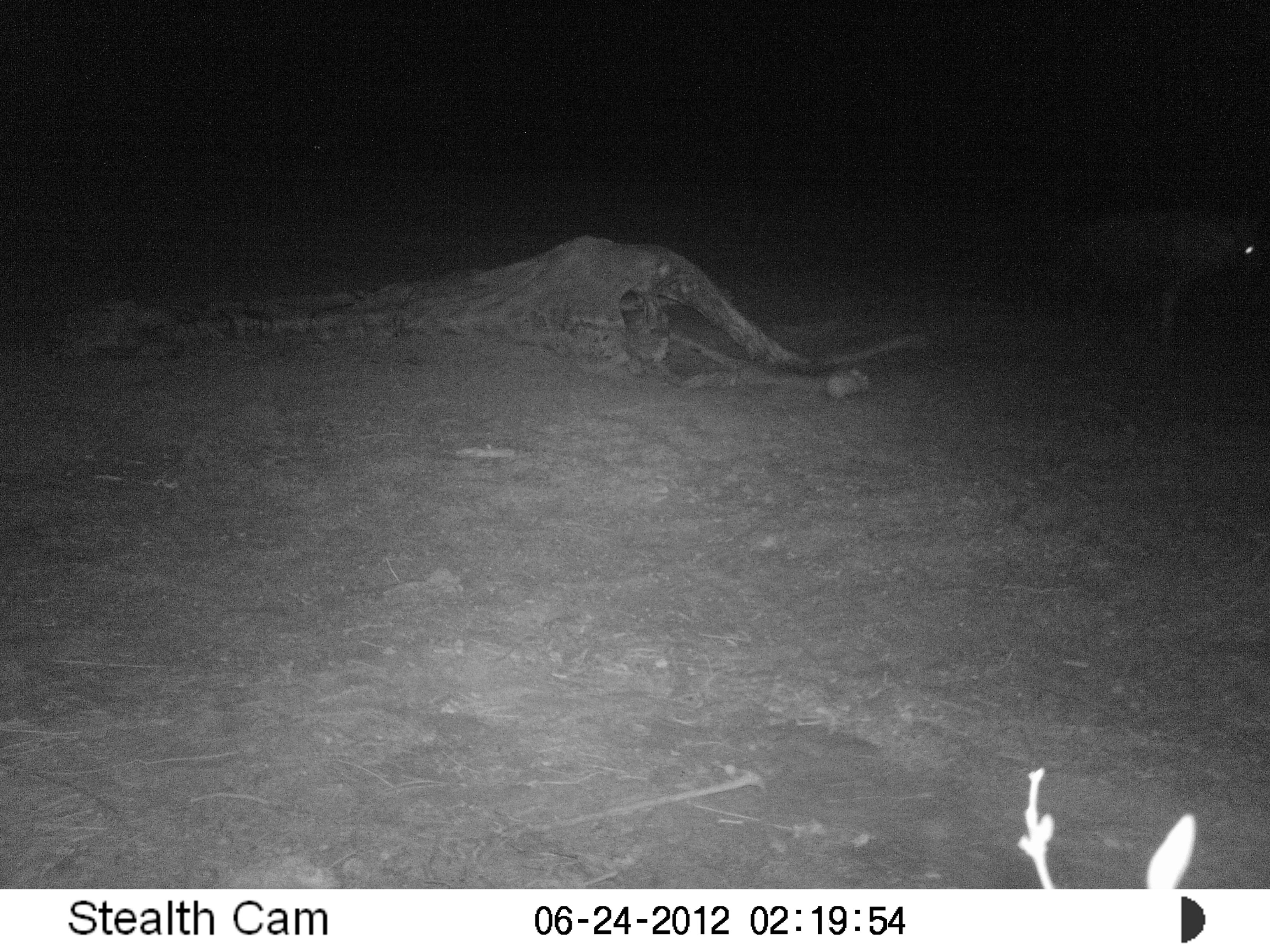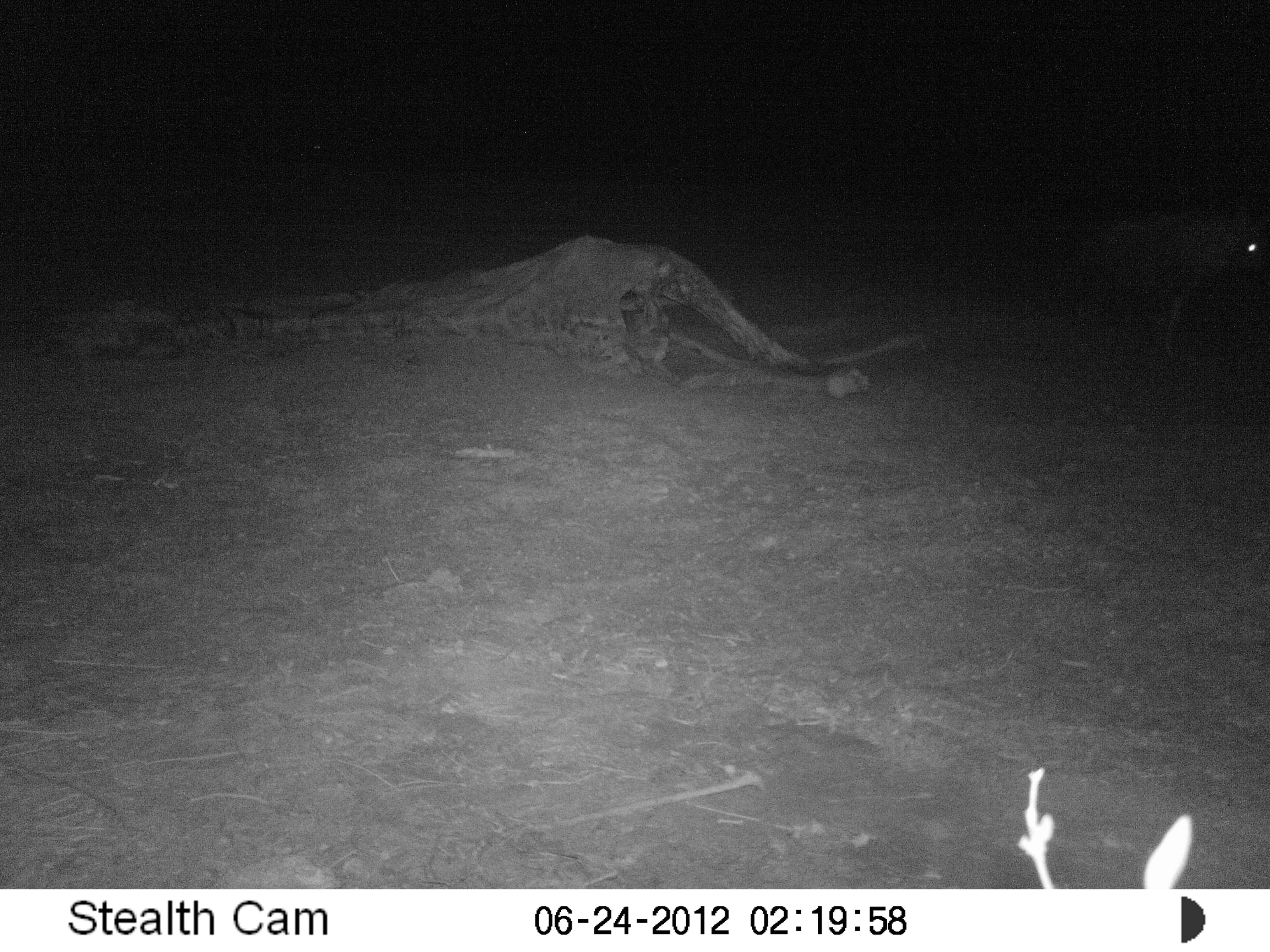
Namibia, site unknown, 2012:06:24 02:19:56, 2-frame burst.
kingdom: Animalia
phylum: Chordata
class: Mammalia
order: Carnivora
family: Hyaenidae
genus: Parahyaena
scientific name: Parahyaena brunnea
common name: brown hyena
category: hyaena brunnea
Hyaena brunnea (brown hyena) (Parahyaena brunnea).